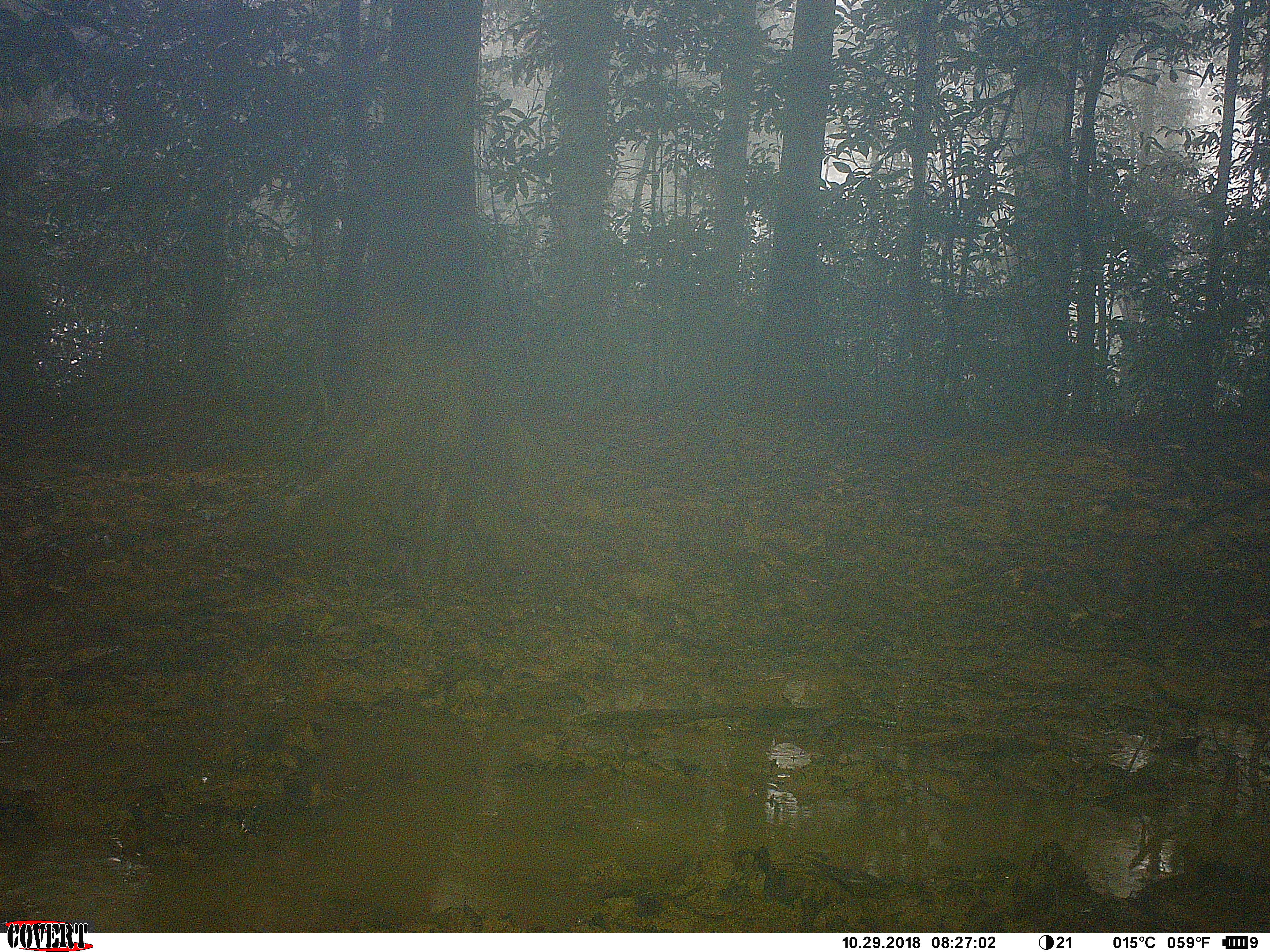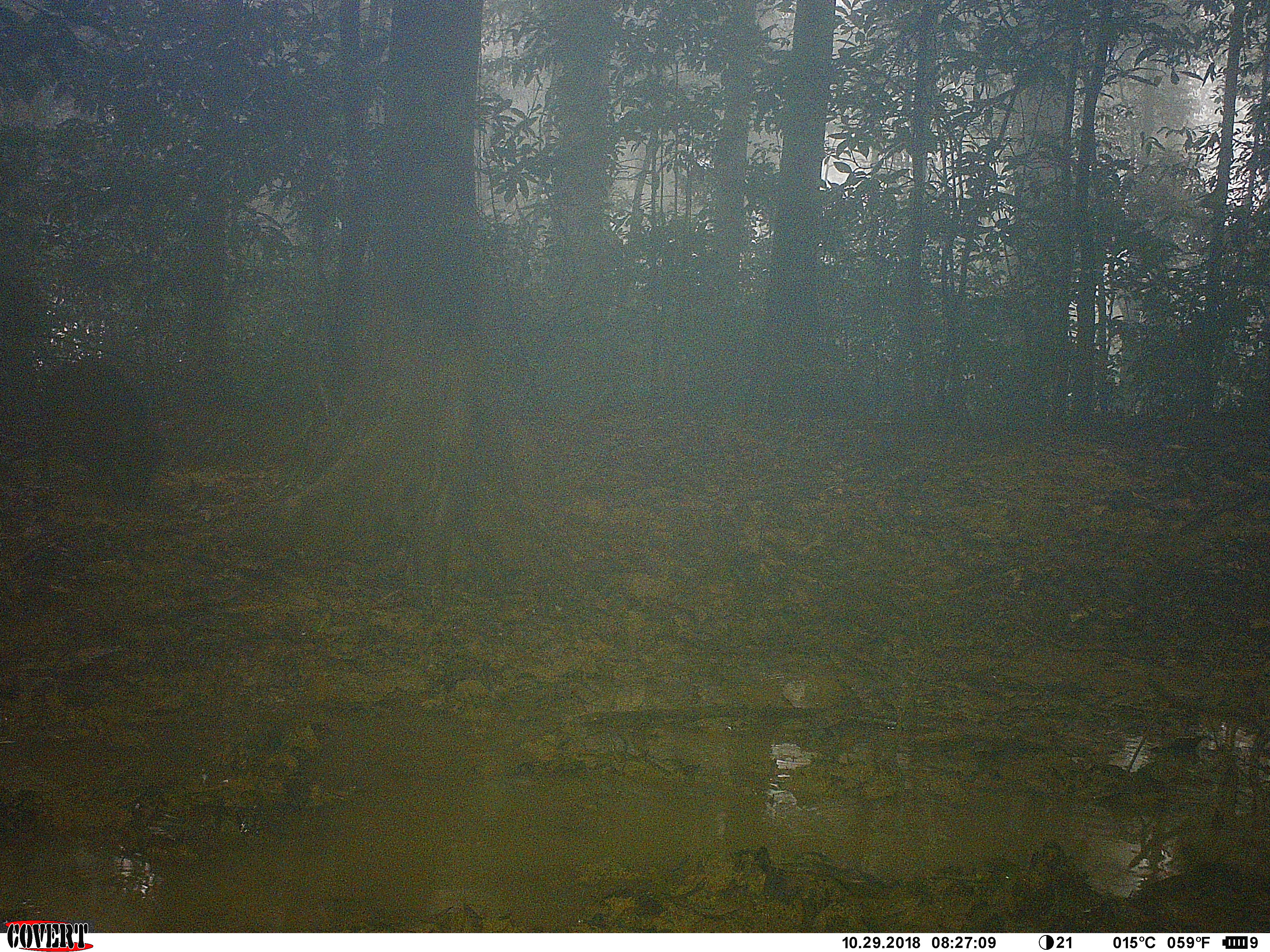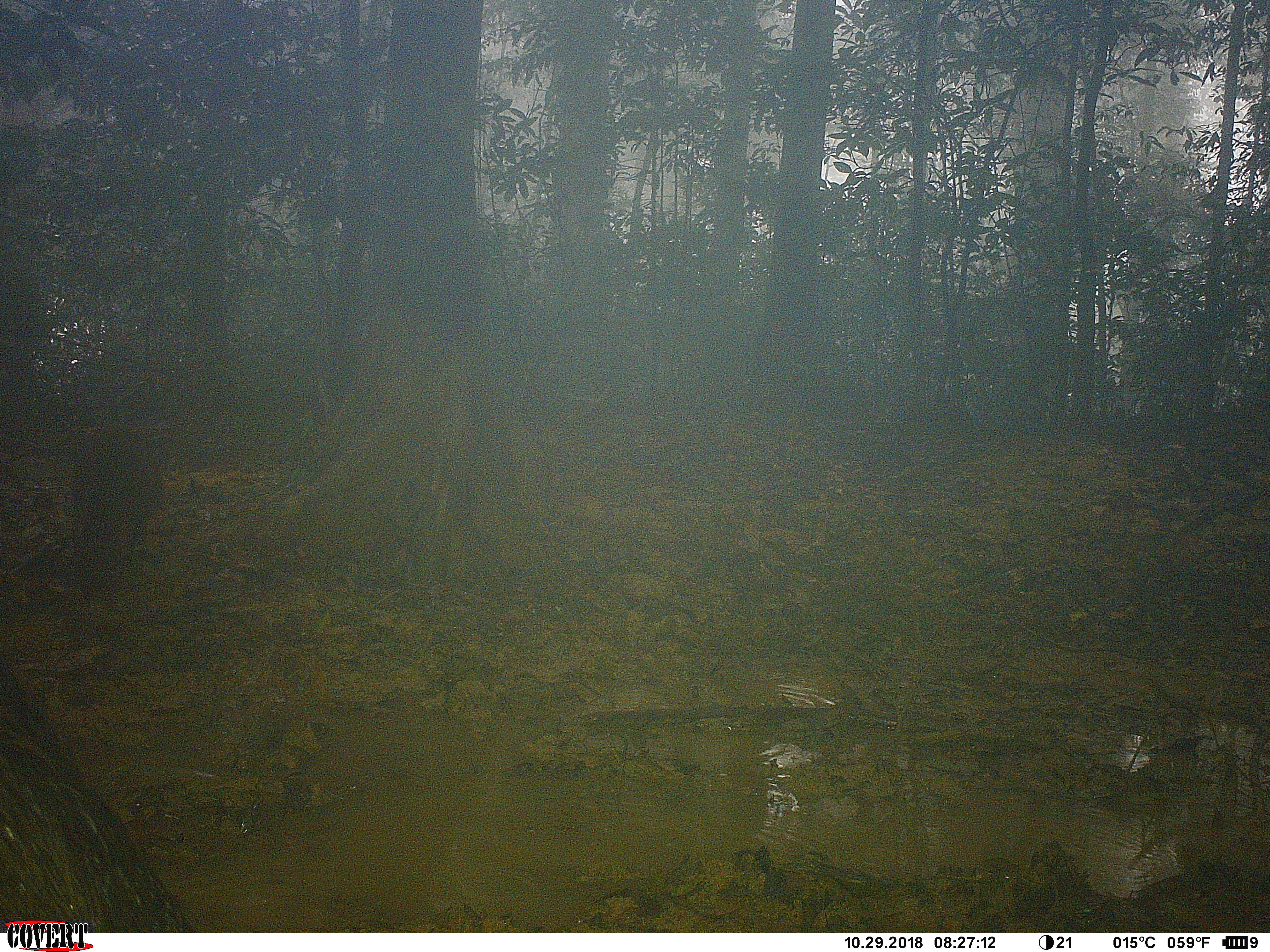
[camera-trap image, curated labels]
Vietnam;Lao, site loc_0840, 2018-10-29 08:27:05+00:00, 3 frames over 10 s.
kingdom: Animalia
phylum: Chordata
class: Mammalia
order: Artiodactyla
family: Suidae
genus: Sus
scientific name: Sus scrofa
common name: eurasian wild pig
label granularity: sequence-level